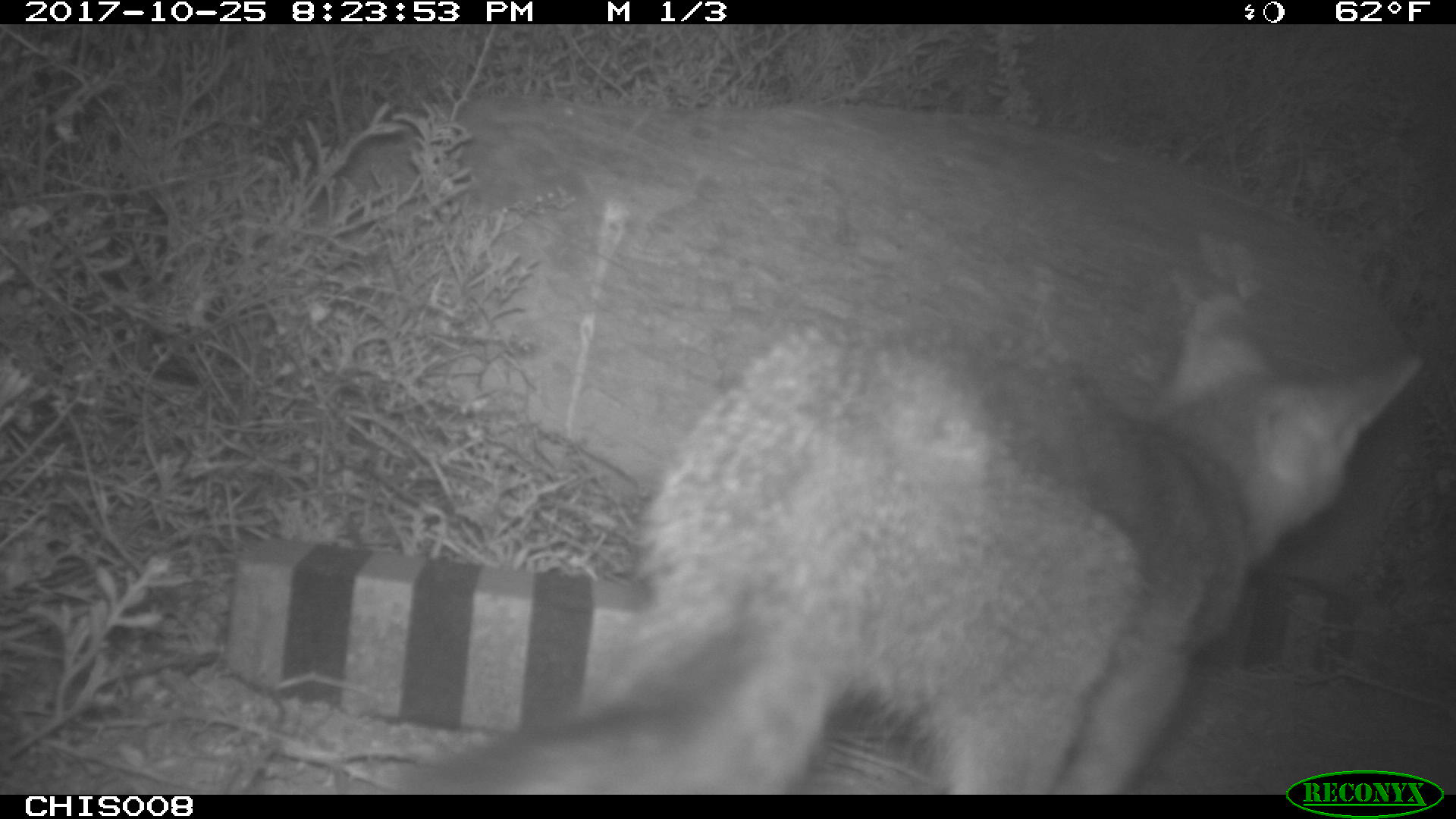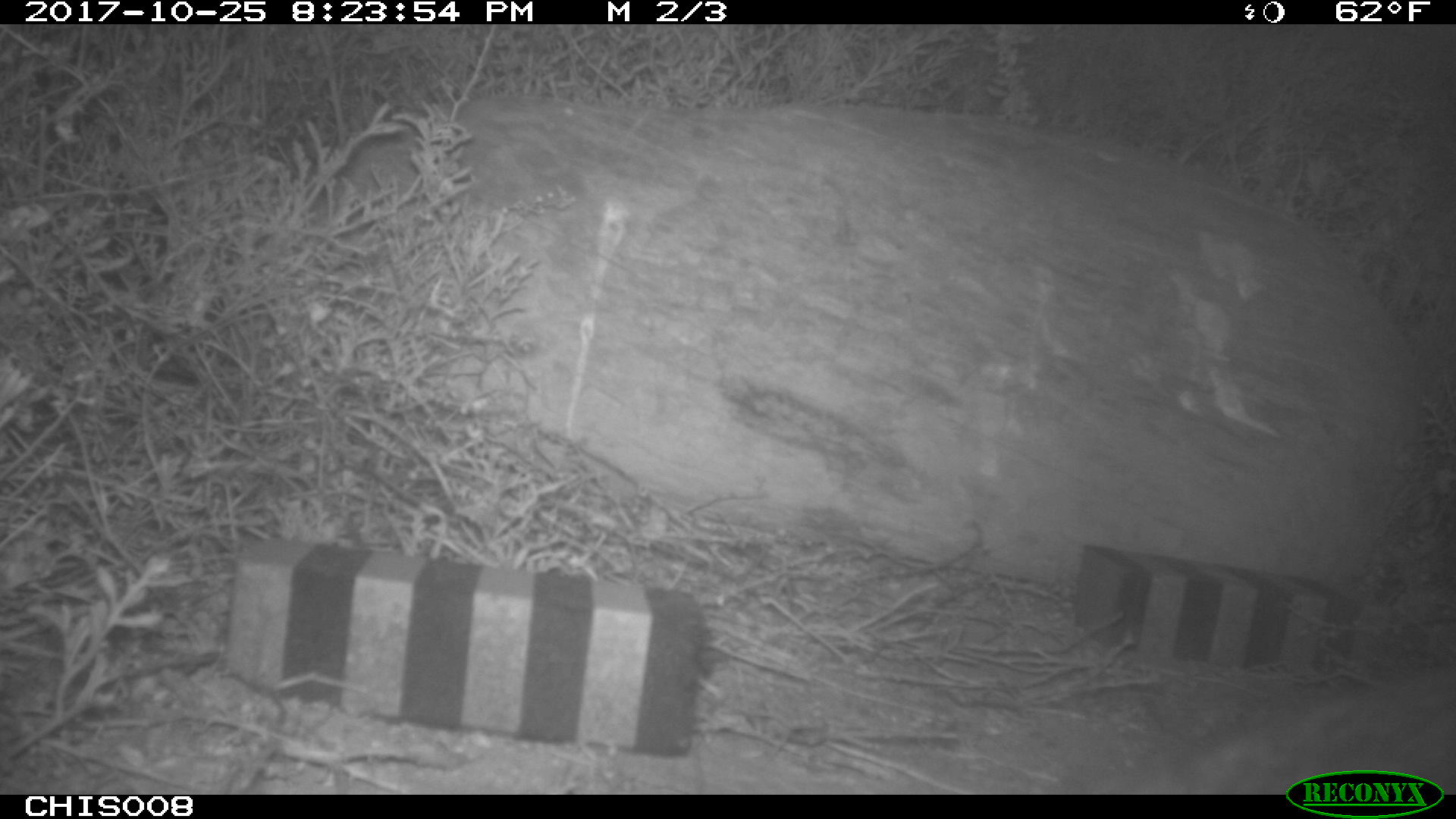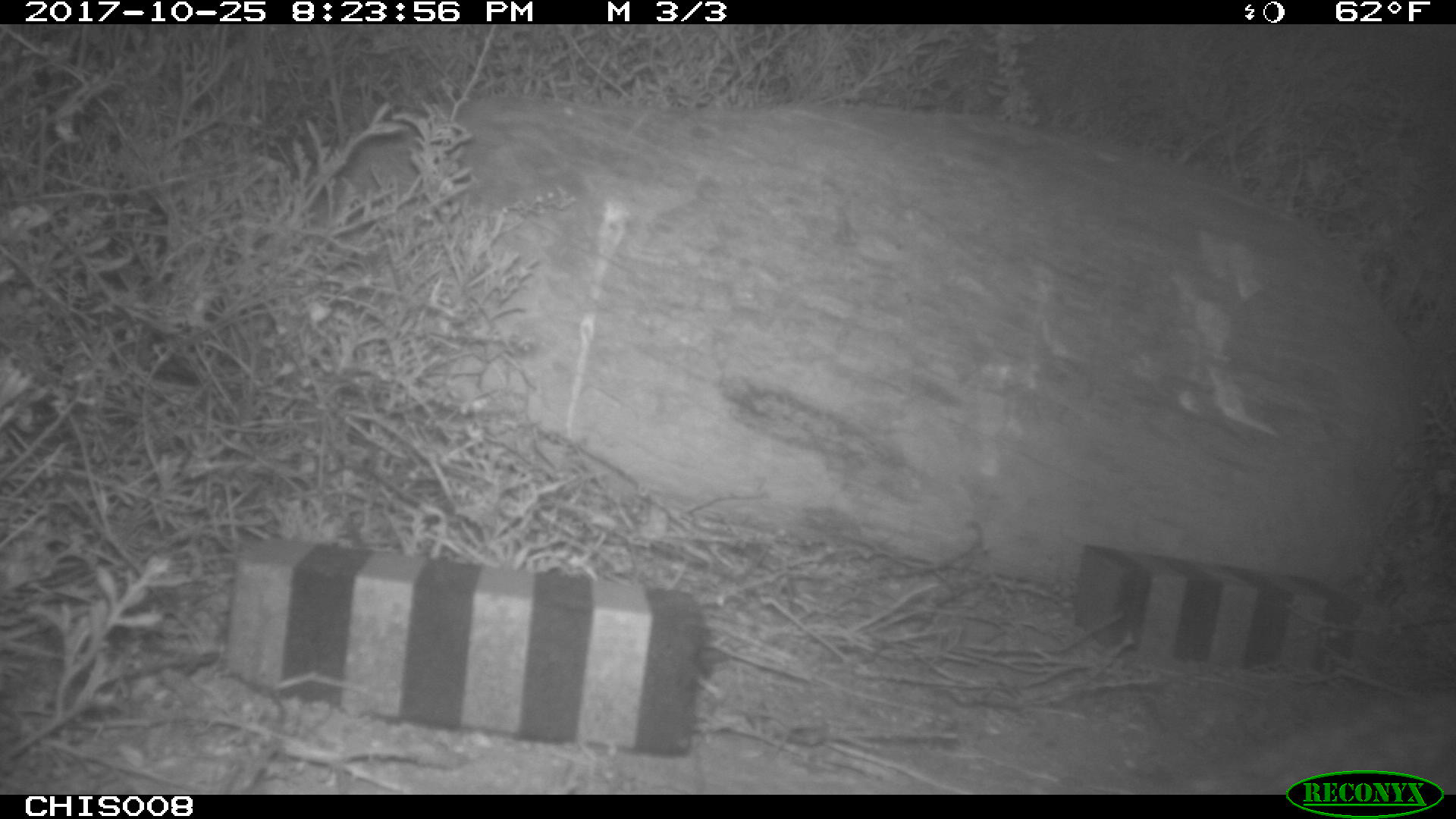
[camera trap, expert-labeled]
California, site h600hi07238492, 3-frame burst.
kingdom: Animalia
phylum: Chordata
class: Mammalia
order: Carnivora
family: Canidae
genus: Urocyon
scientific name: Urocyon littoralis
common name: island fox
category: fox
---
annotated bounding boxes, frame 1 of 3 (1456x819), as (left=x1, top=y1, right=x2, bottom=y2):
fox: (left=391, top=293, right=1421, bottom=795)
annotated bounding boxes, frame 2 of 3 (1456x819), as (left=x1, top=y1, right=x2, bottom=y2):
fox: (left=1116, top=661, right=1455, bottom=794)